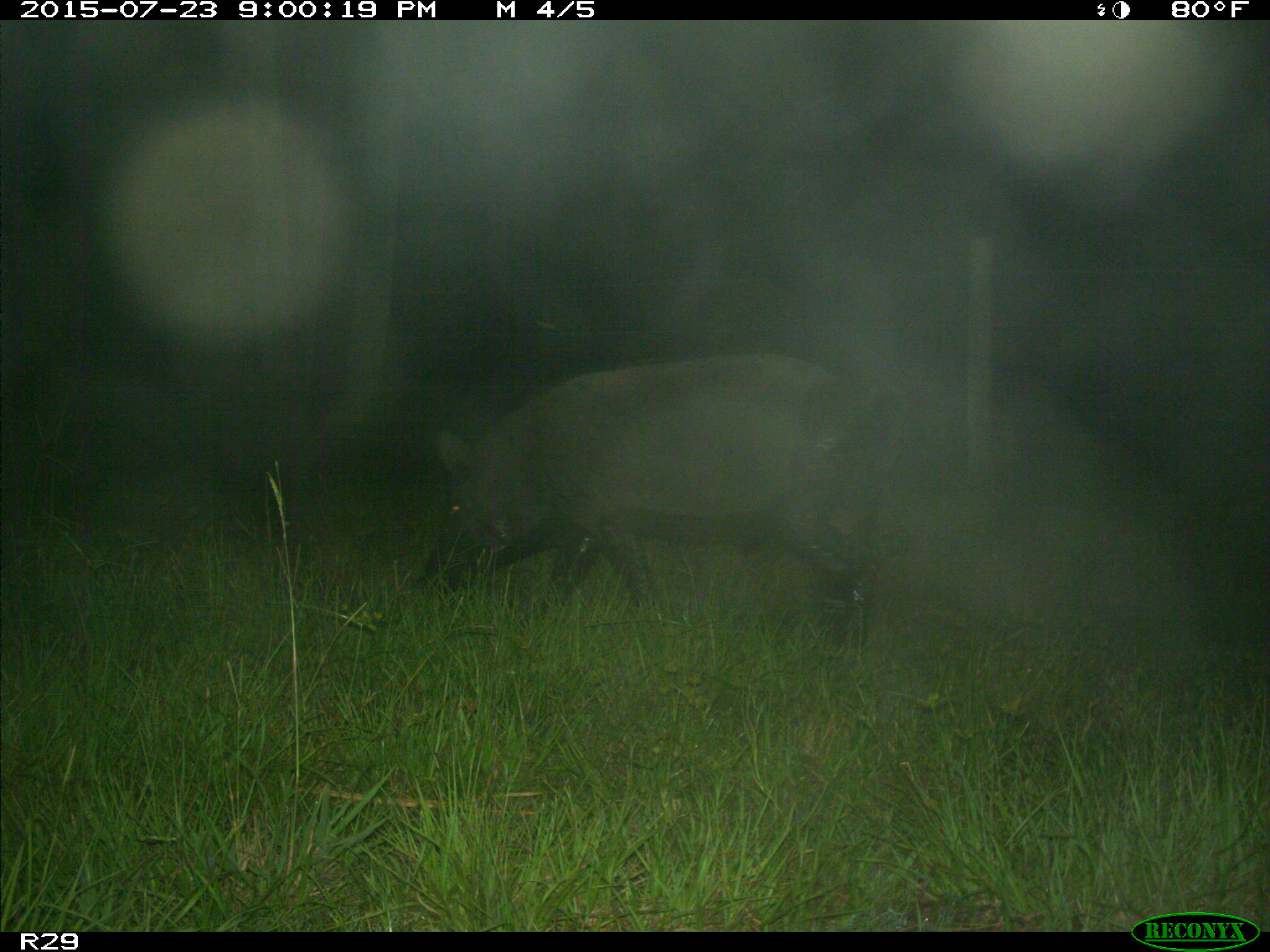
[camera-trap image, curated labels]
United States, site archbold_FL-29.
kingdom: Animalia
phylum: Chordata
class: Mammalia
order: Artiodactyla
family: Suidae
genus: Sus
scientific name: Sus scrofa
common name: wild boar